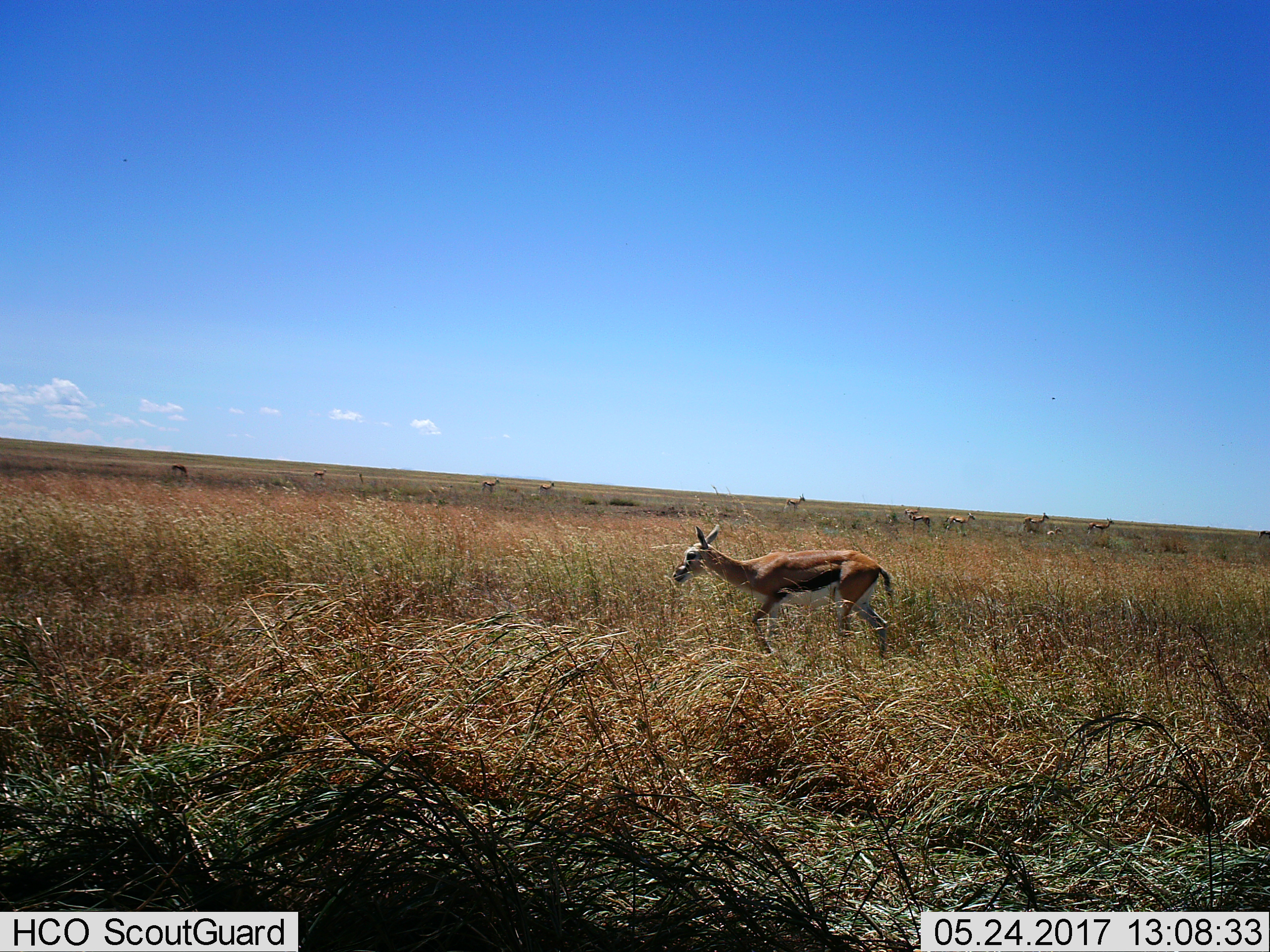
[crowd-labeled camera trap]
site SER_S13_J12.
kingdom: Animalia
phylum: Chordata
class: Mammalia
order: Artiodactyla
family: Bovidae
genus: Eudorcas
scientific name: Eudorcas thomsonii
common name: thomson's gazelle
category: gazellethomsons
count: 10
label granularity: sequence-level